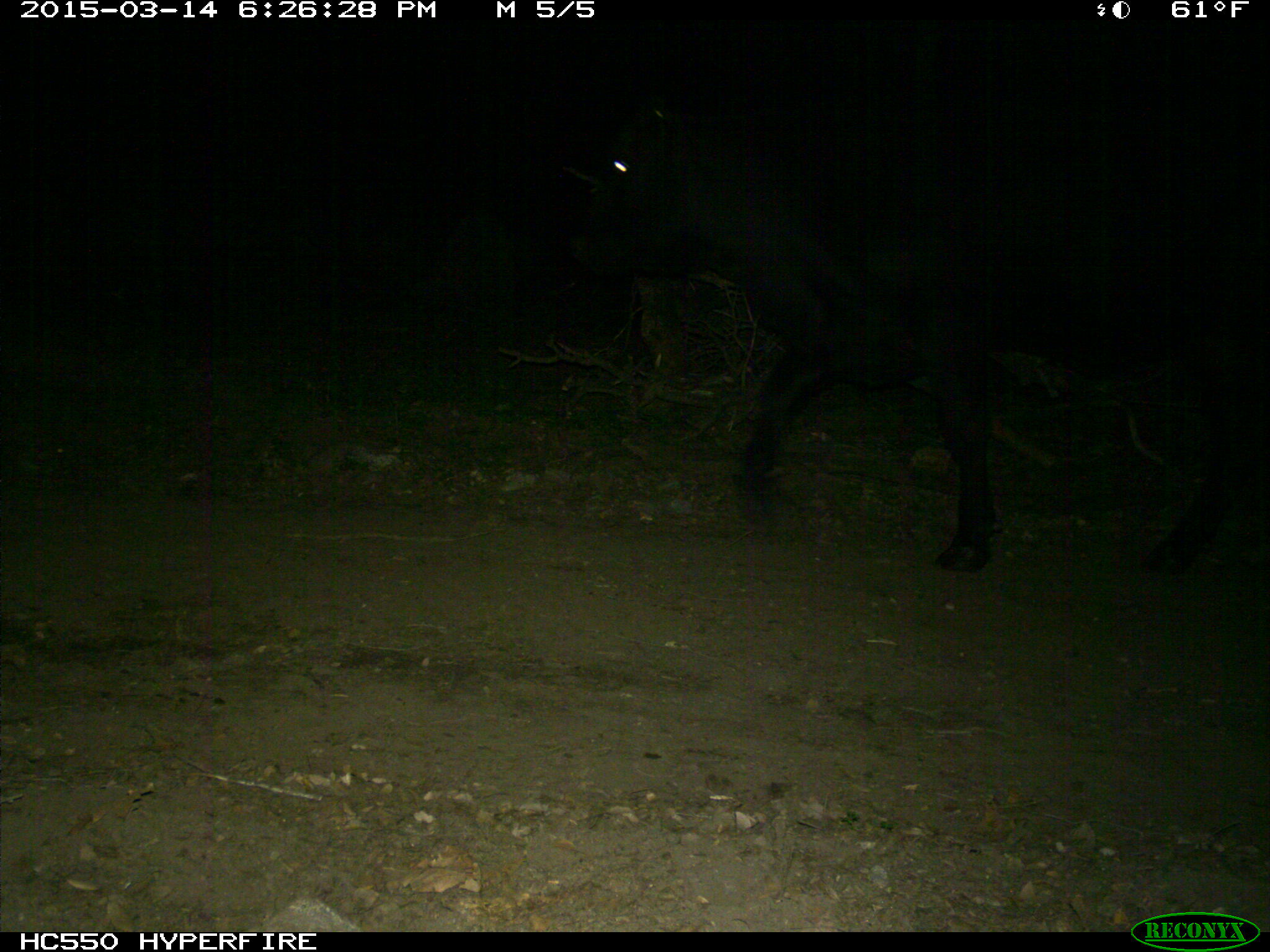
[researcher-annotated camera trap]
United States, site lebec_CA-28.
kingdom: Animalia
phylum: Chordata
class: Mammalia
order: Artiodactyla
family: Bovidae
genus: Bos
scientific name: Bos taurus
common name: domestic cow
Bos taurus (domestic cow).